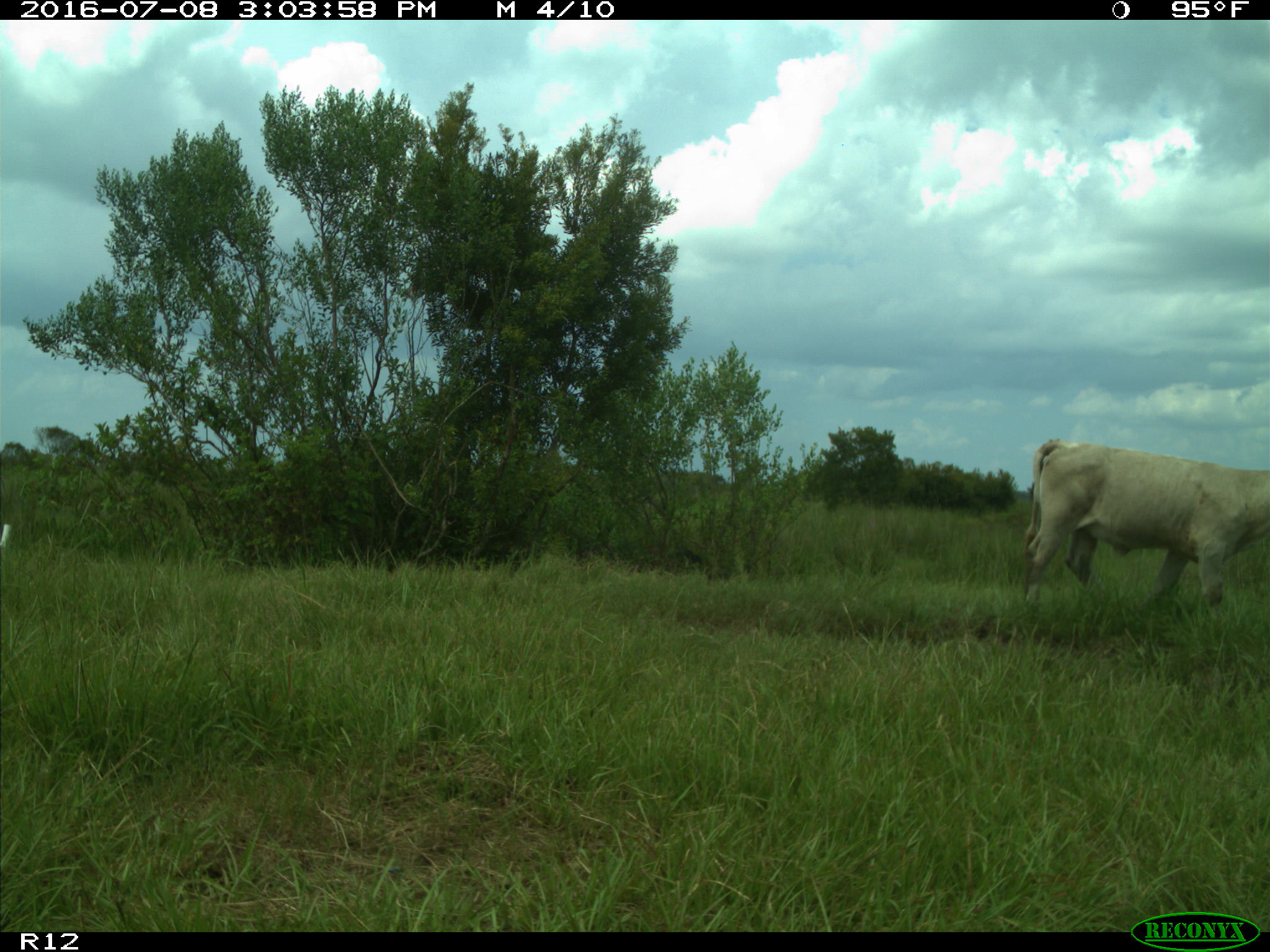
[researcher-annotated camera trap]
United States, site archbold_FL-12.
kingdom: Animalia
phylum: Chordata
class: Mammalia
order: Artiodactyla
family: Bovidae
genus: Bos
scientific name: Bos taurus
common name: domestic cow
Bos taurus (domestic cow).